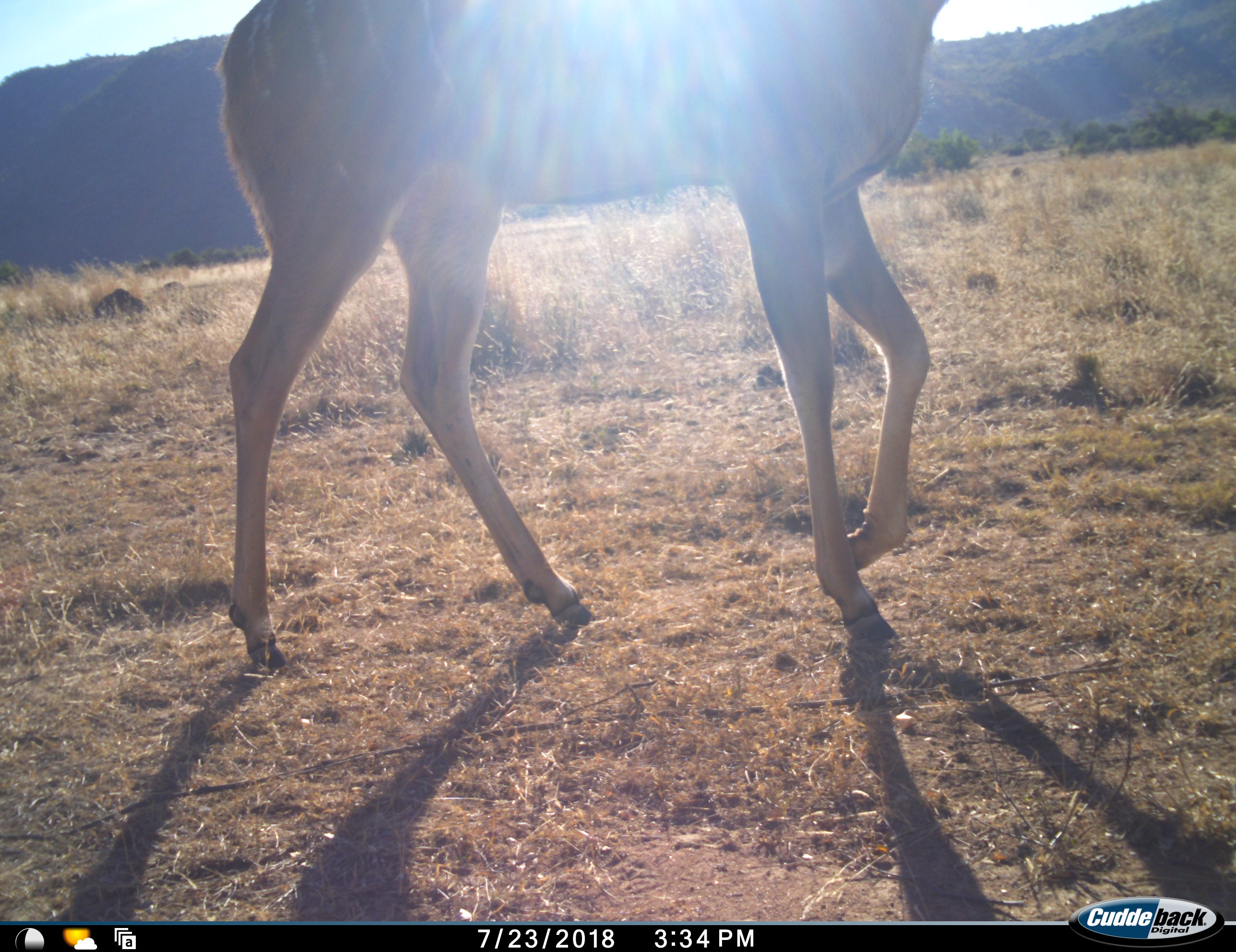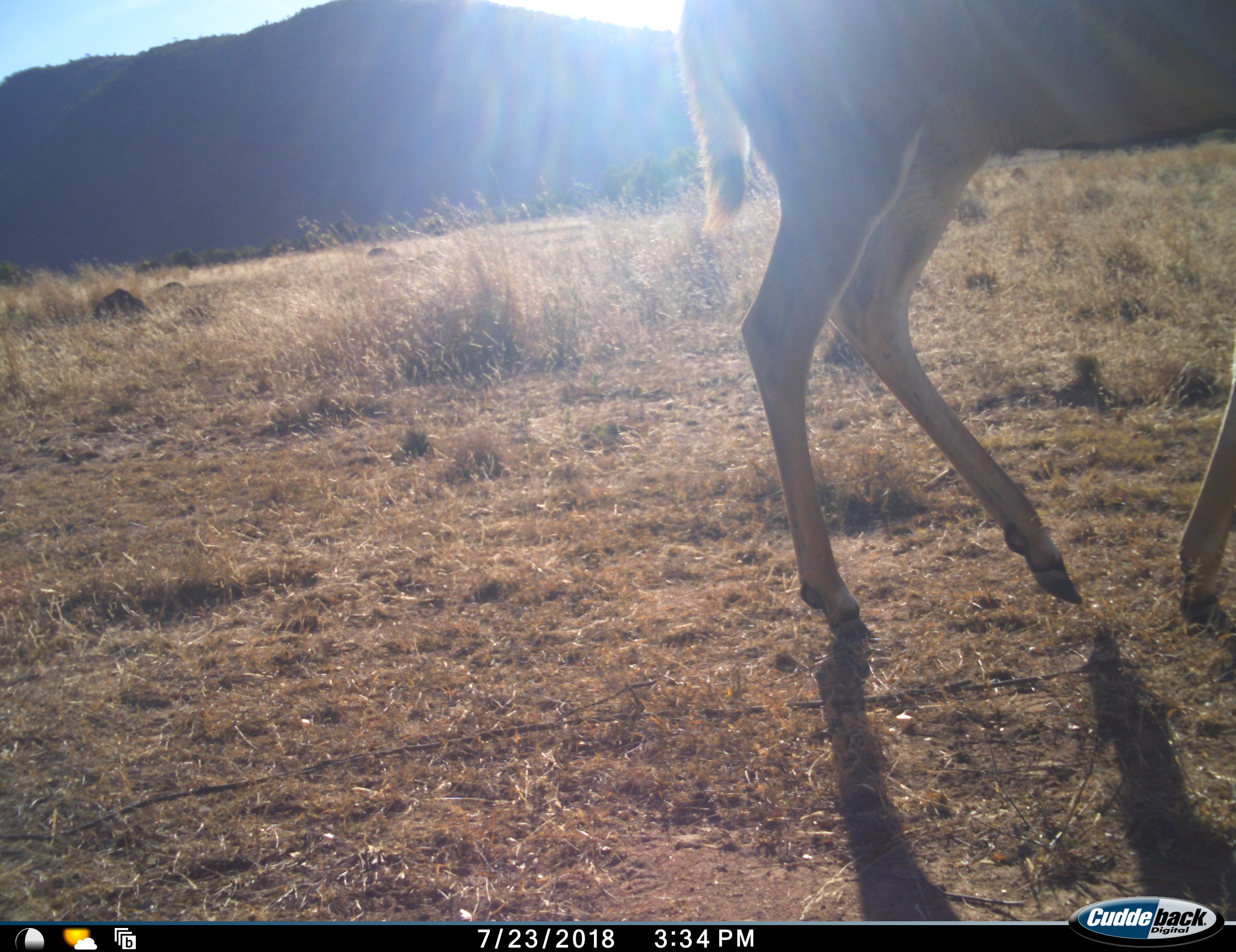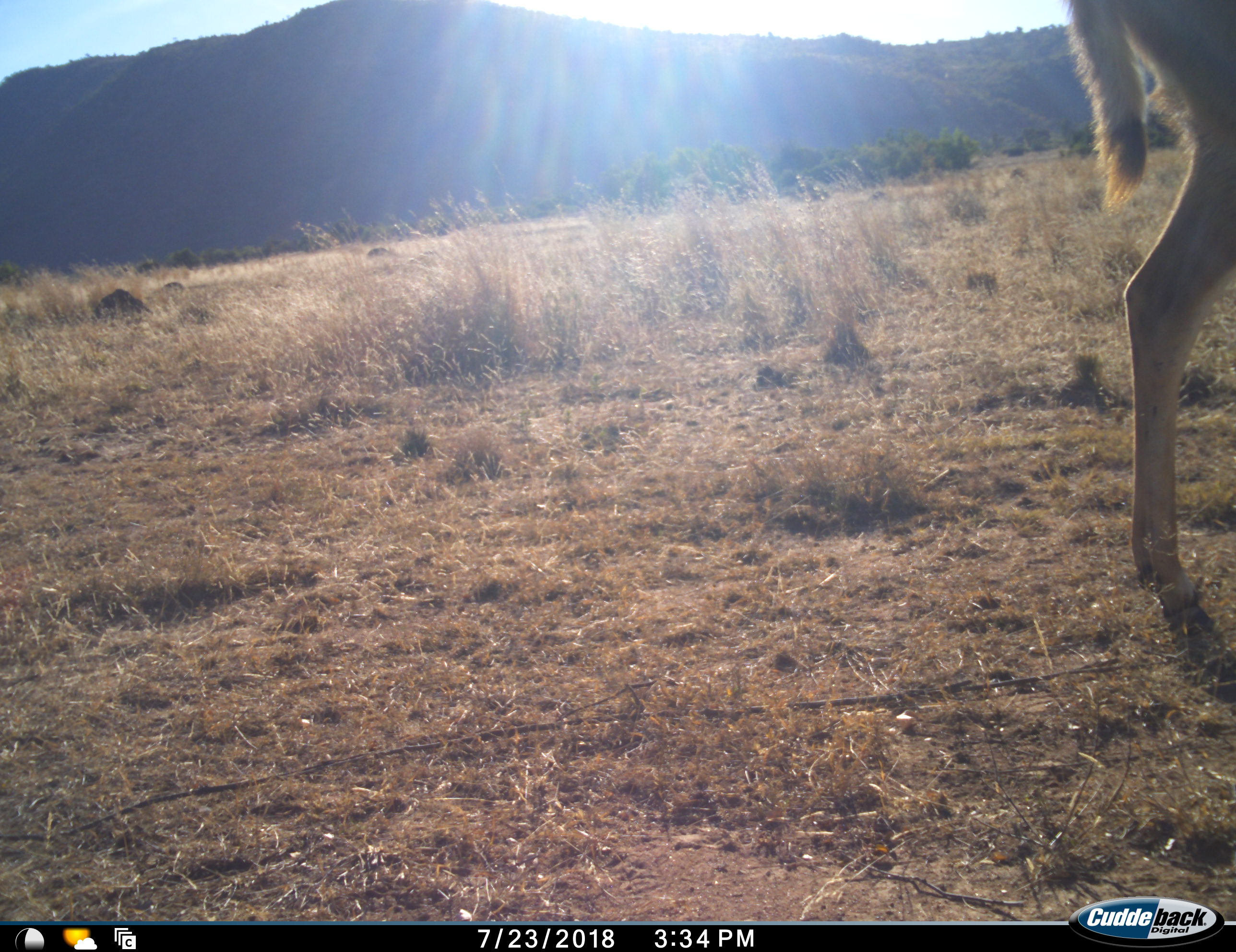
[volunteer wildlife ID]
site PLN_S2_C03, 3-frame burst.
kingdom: Animalia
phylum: Chordata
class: Mammalia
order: Artiodactyla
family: Bovidae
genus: Tragelaphus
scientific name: Tragelaphus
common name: kudu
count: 1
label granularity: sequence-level